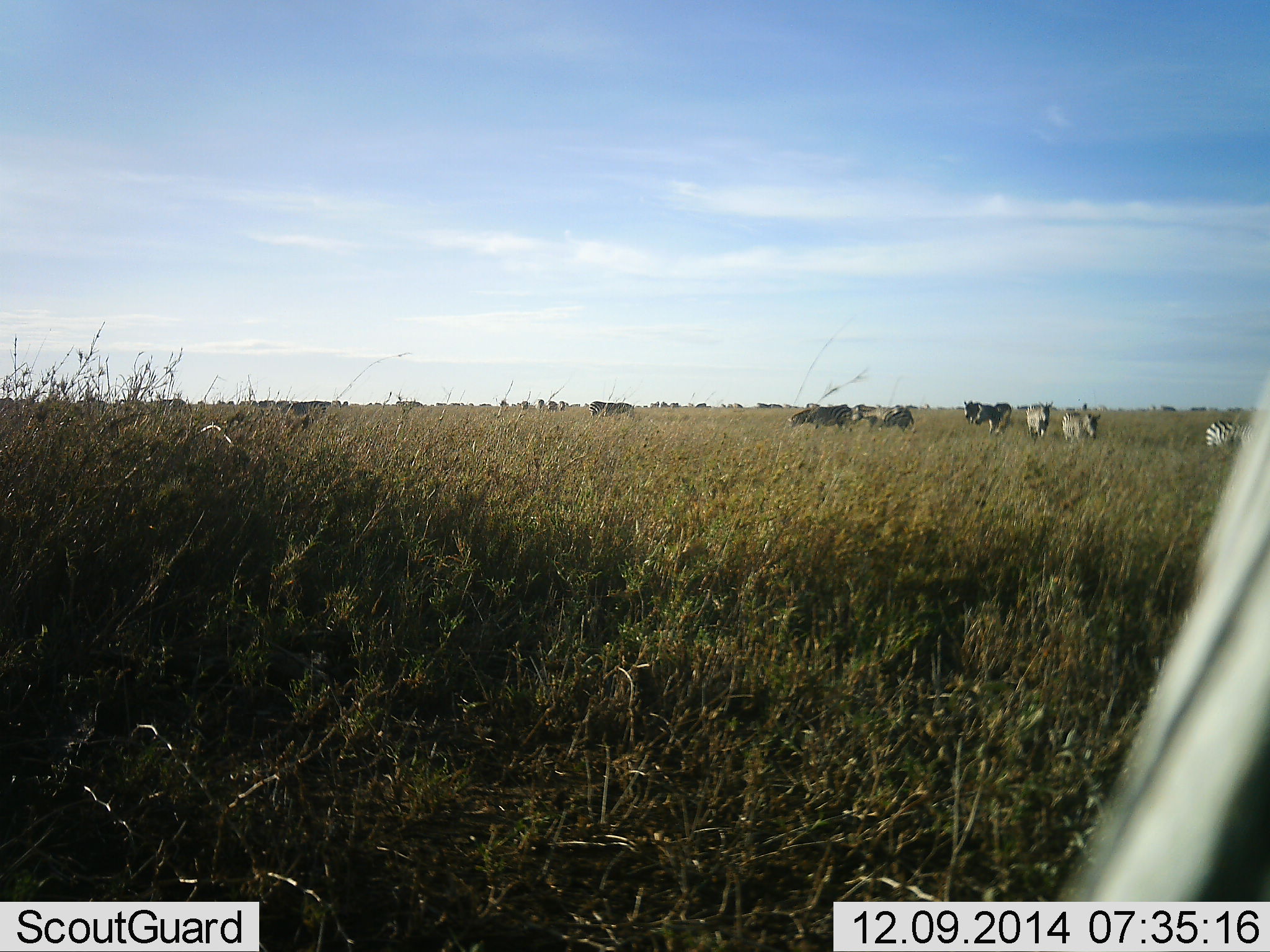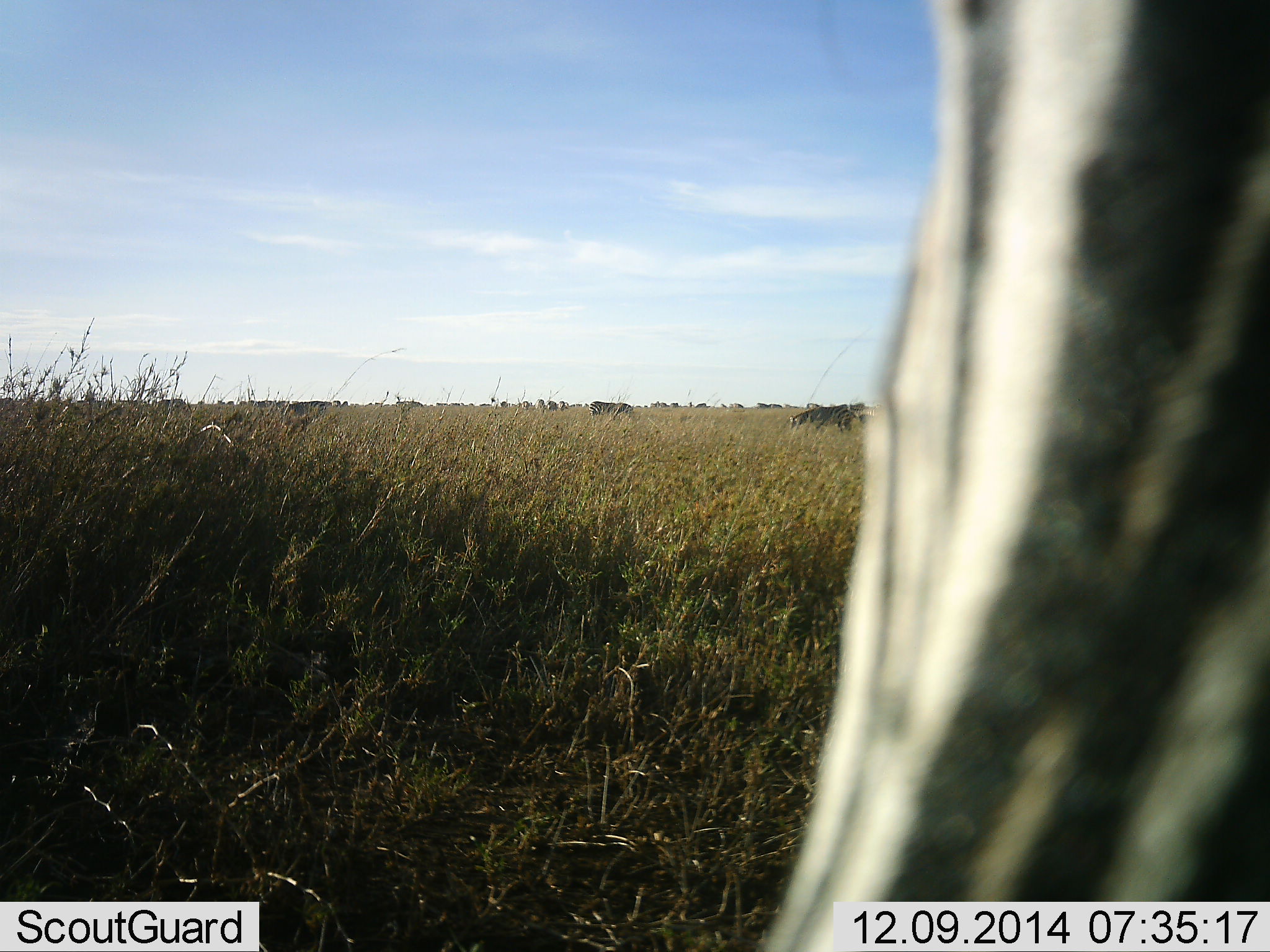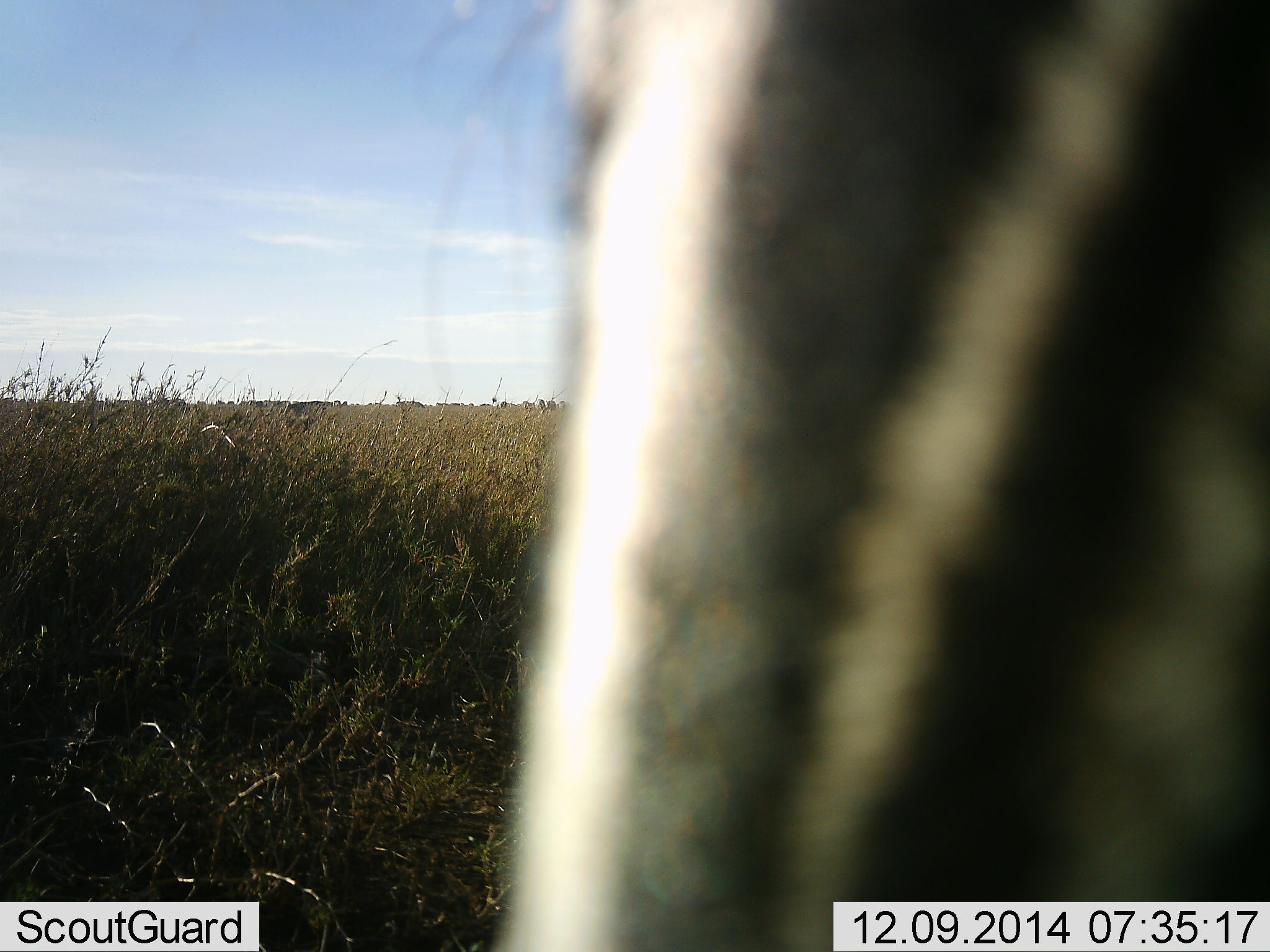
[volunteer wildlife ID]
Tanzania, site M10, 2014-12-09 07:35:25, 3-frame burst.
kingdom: Animalia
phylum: Chordata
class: Mammalia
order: Perissodactyla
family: Equidae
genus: Equus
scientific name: Equus quagga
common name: plains zebra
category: zebra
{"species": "zebra (plains zebra) (Equus quagga)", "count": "11-50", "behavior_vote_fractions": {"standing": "64%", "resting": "0%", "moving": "82%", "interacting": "9%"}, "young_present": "9%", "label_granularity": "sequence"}